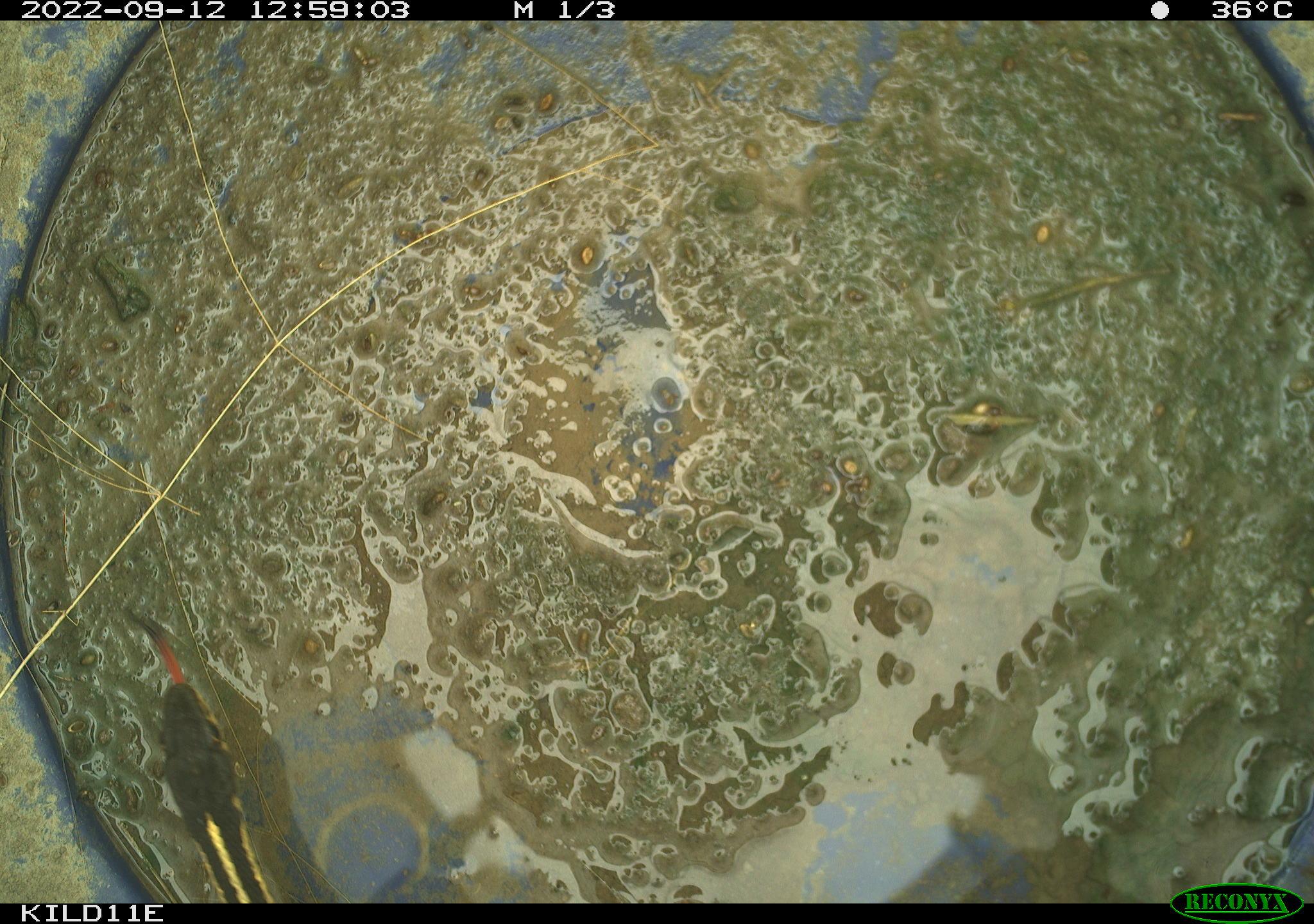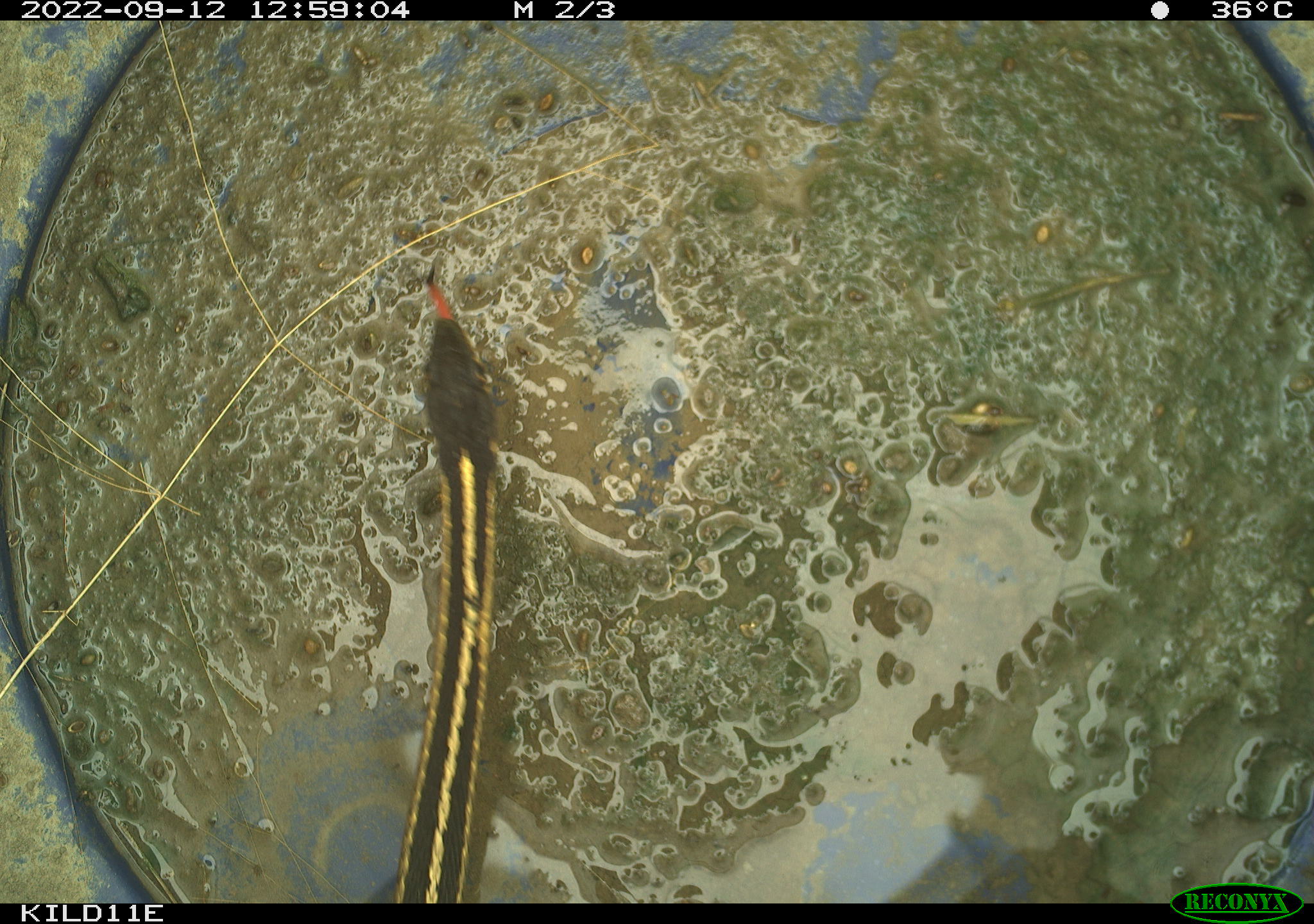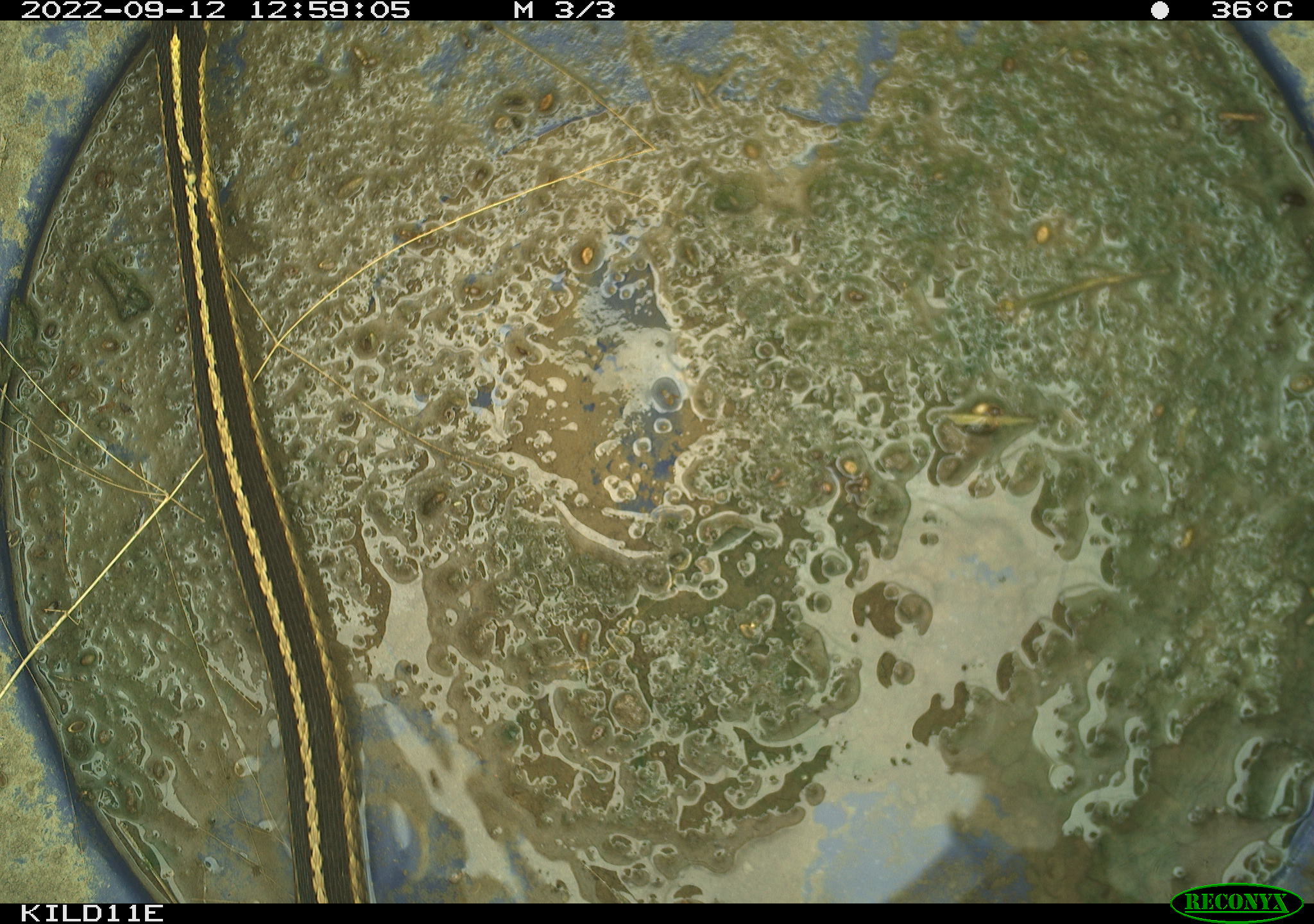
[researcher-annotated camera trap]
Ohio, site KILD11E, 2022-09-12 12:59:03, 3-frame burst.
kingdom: Animalia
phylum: Chordata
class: Reptilia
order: Squamata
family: Colubridae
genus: Thamnophis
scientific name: Thamnophis sirtalis sirtalis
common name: eastern gartersnake